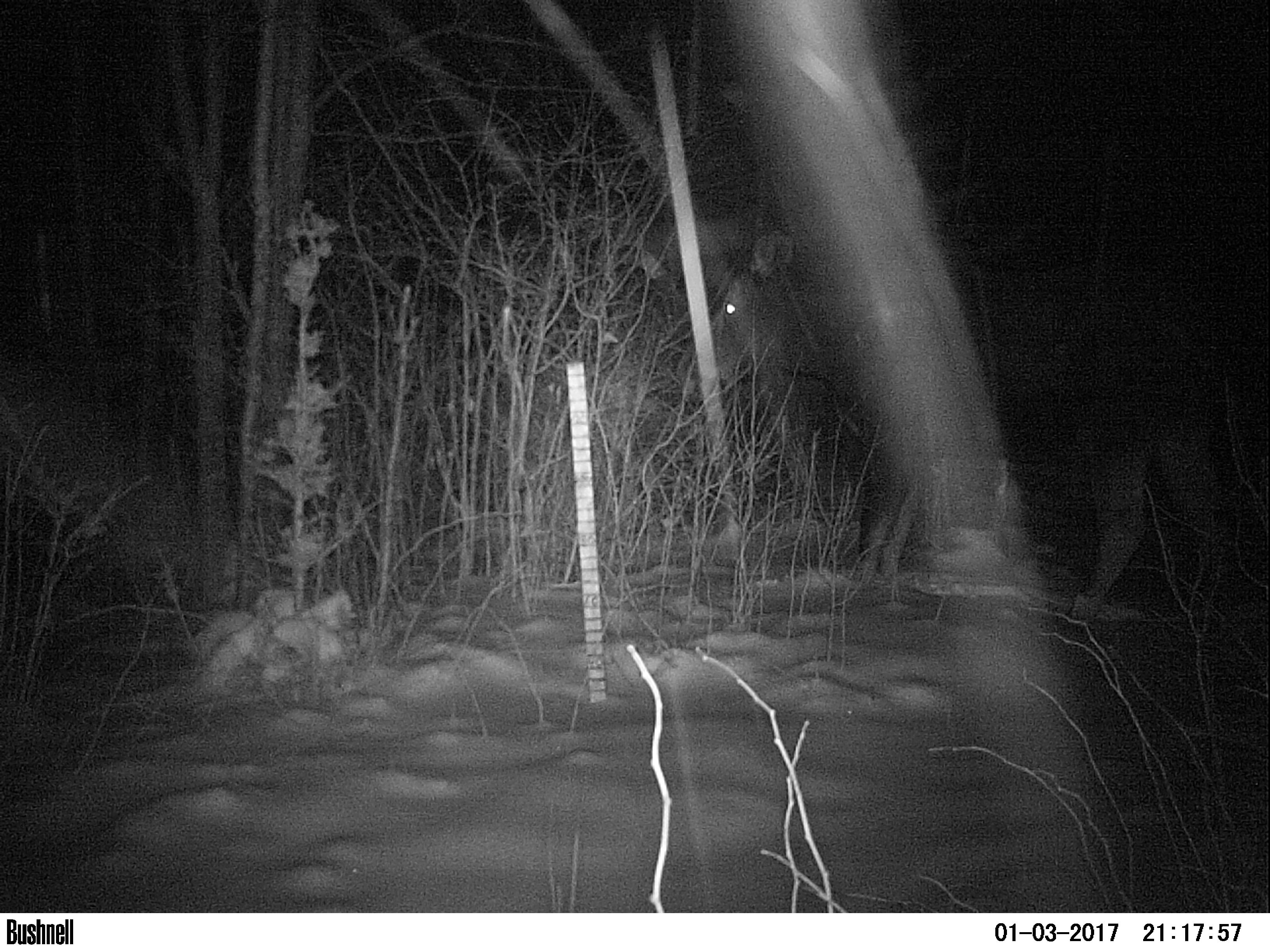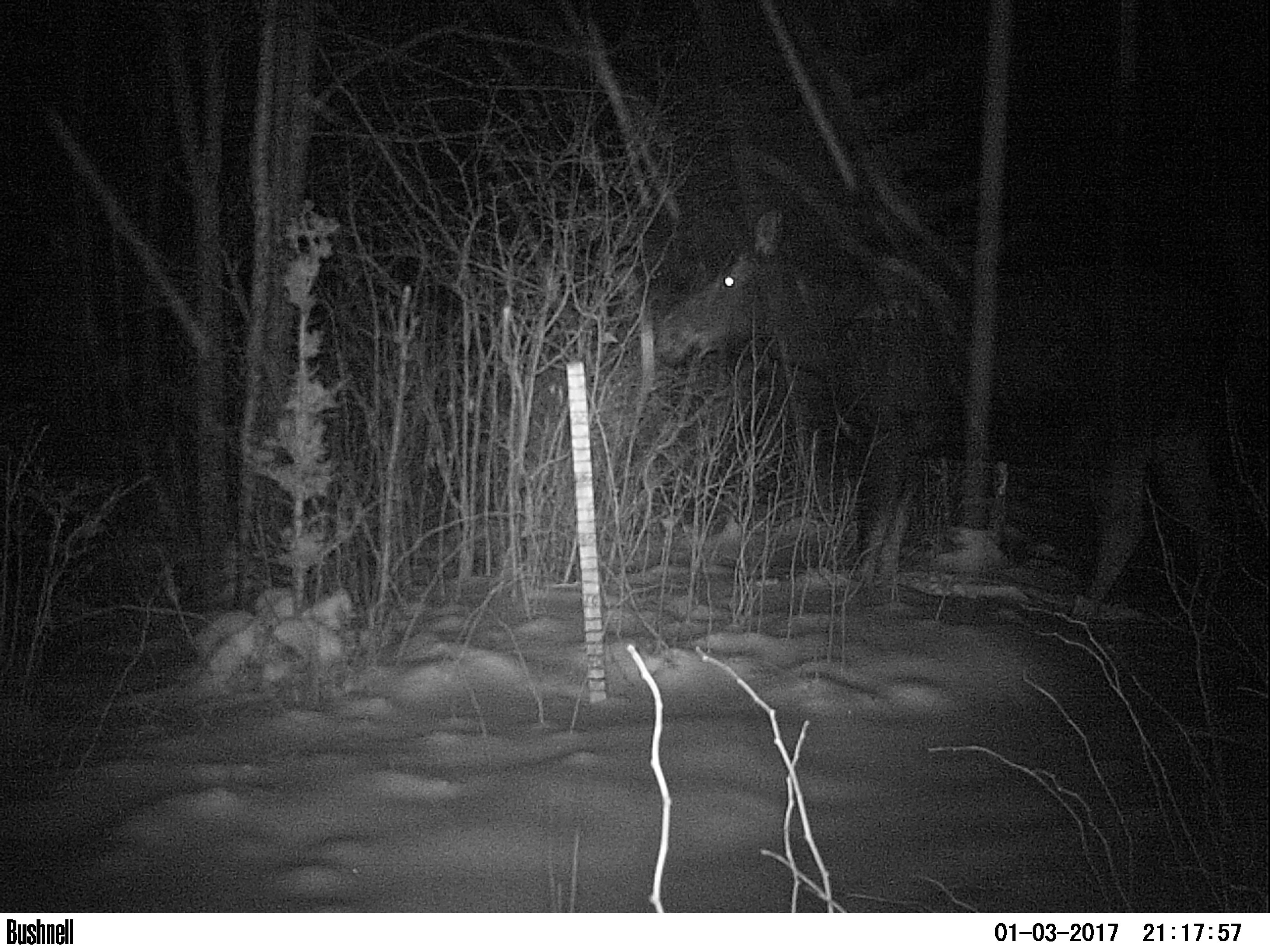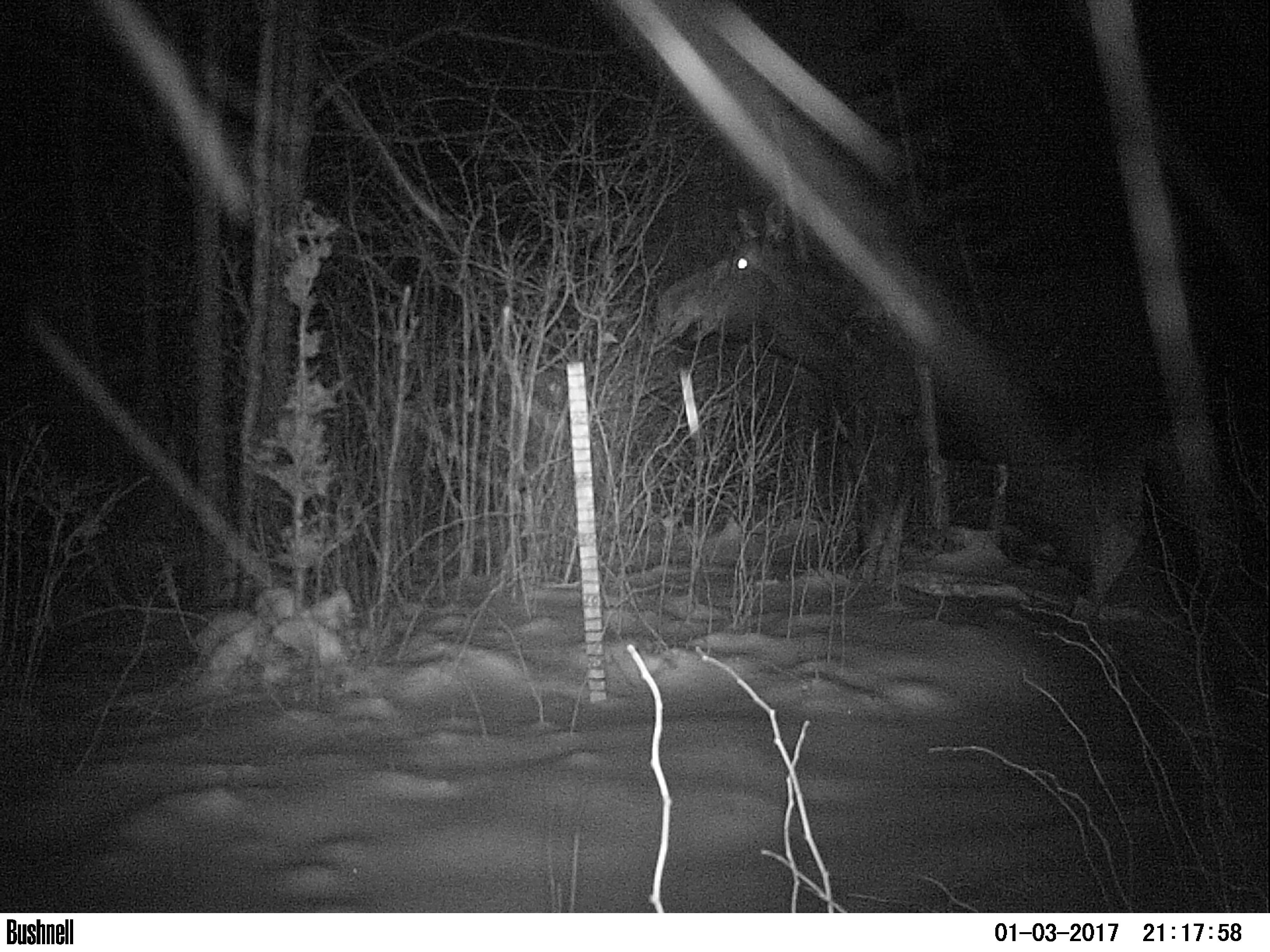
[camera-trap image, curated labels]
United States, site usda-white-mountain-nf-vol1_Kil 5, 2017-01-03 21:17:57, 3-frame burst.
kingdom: Animalia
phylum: Chordata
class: Mammalia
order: Artiodactyla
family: Cervidae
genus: Alces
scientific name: Alces alces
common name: moose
Moose (Alces alces).